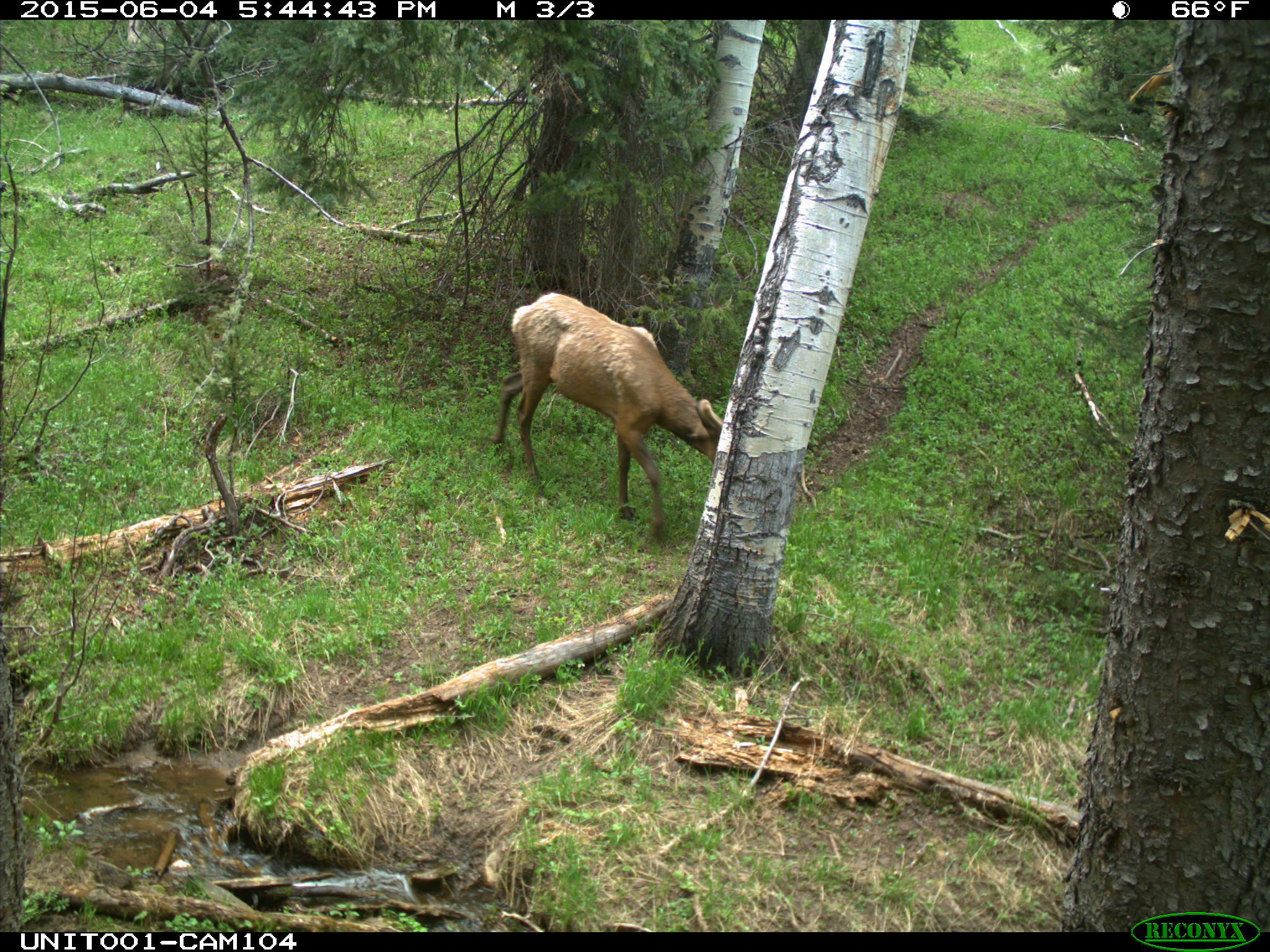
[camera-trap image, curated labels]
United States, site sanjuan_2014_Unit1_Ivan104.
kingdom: Animalia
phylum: Chordata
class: Mammalia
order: Artiodactyla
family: Cervidae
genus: Cervus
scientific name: Cervus elaphus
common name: red deer